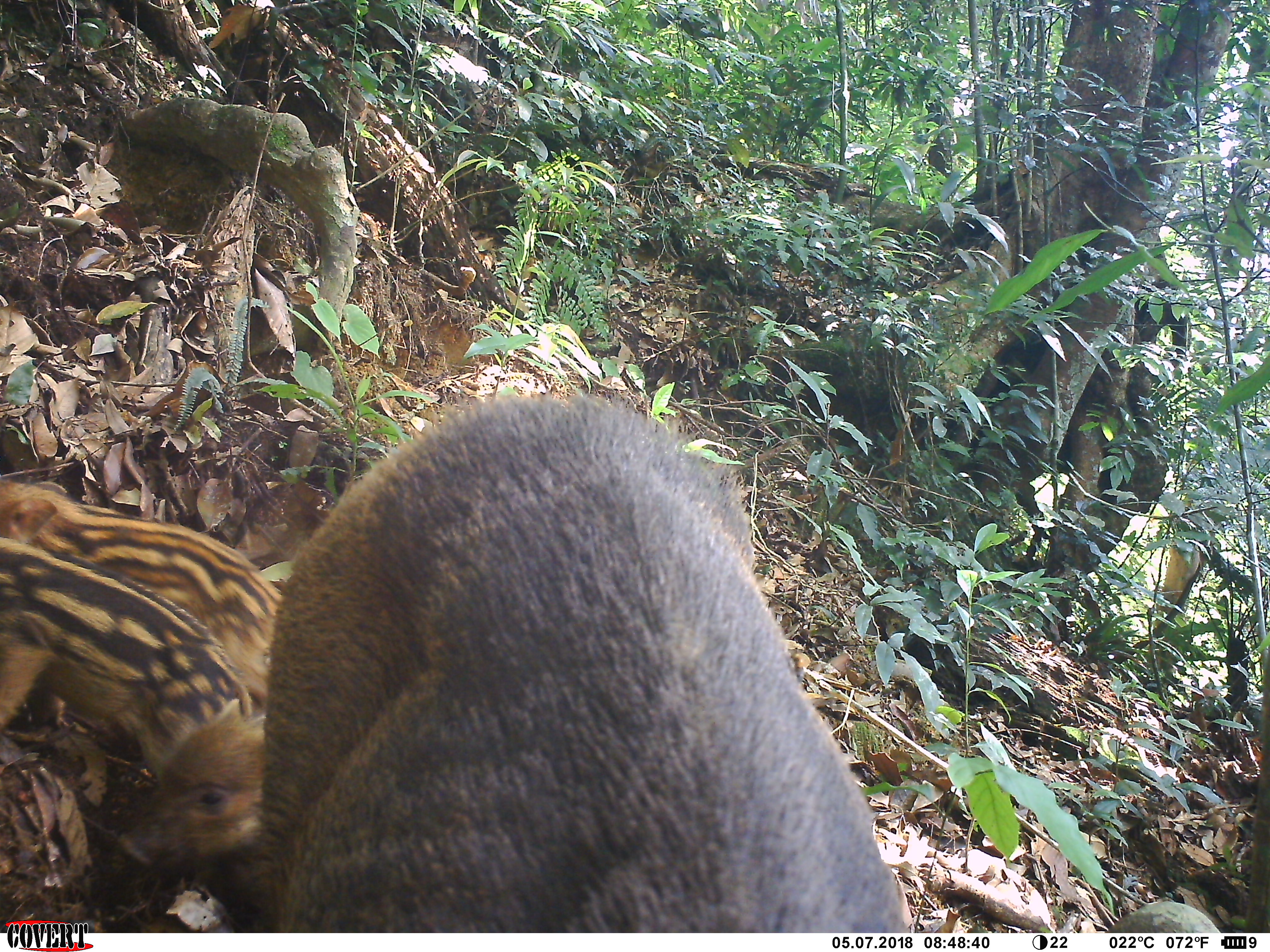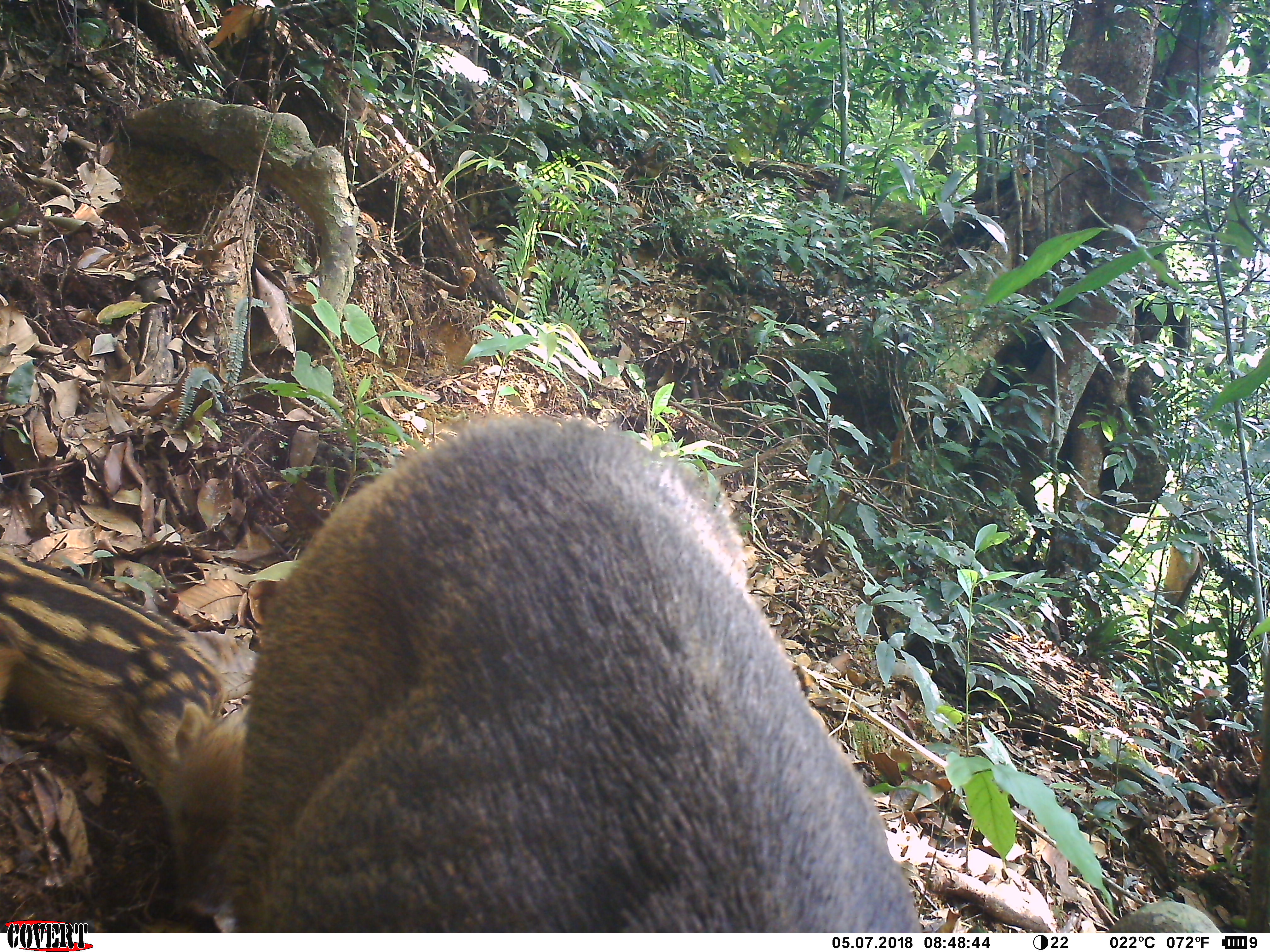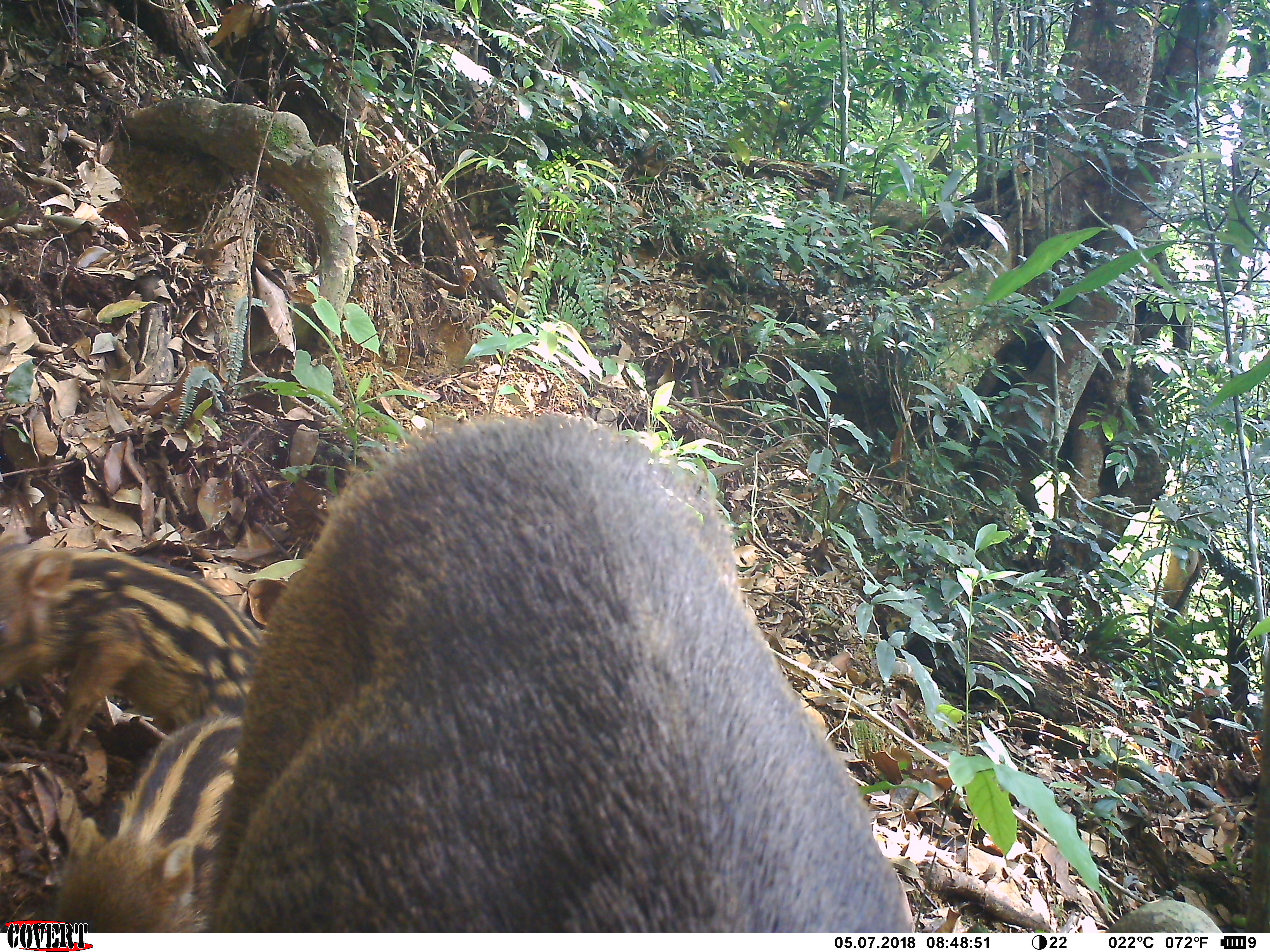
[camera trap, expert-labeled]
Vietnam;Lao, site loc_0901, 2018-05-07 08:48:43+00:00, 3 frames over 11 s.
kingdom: Animalia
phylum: Chordata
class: Mammalia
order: Artiodactyla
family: Suidae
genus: Sus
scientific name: Sus scrofa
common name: eurasian wild pig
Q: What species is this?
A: Eurasian wild pig (Sus scrofa).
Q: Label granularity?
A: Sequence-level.